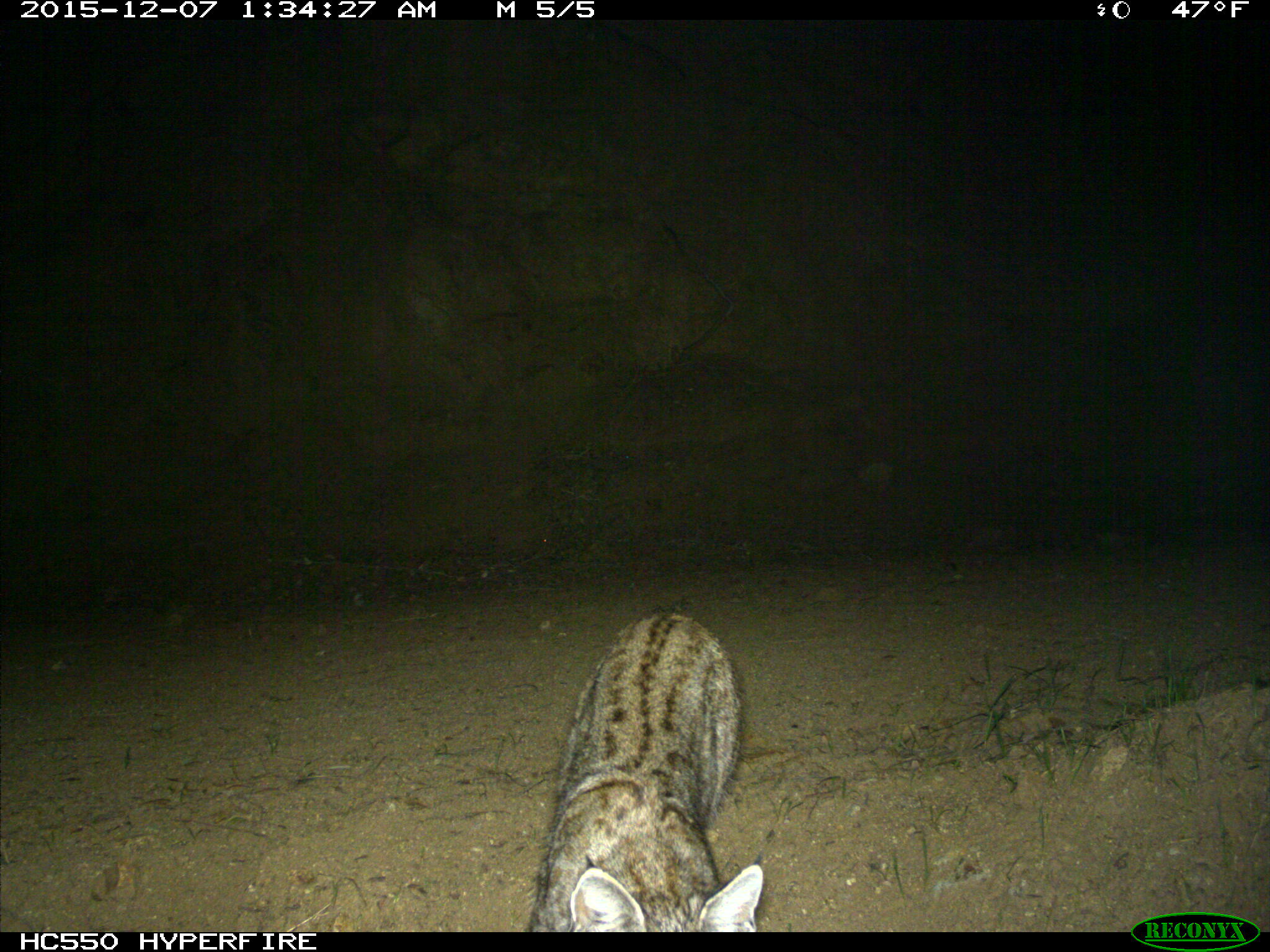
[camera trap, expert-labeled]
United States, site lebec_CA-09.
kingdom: Animalia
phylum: Chordata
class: Mammalia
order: Carnivora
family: Felidae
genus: Lynx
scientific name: Lynx rufus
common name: bobcat